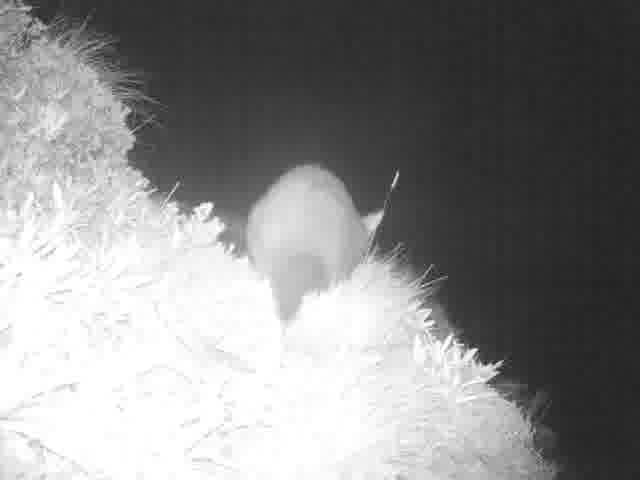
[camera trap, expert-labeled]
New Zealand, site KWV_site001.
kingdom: Animalia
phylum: Chordata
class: Mammalia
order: Diprotodontia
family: Phalangeridae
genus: Trichosurus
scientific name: Trichosurus vulpecula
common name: common brushtail possum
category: possum